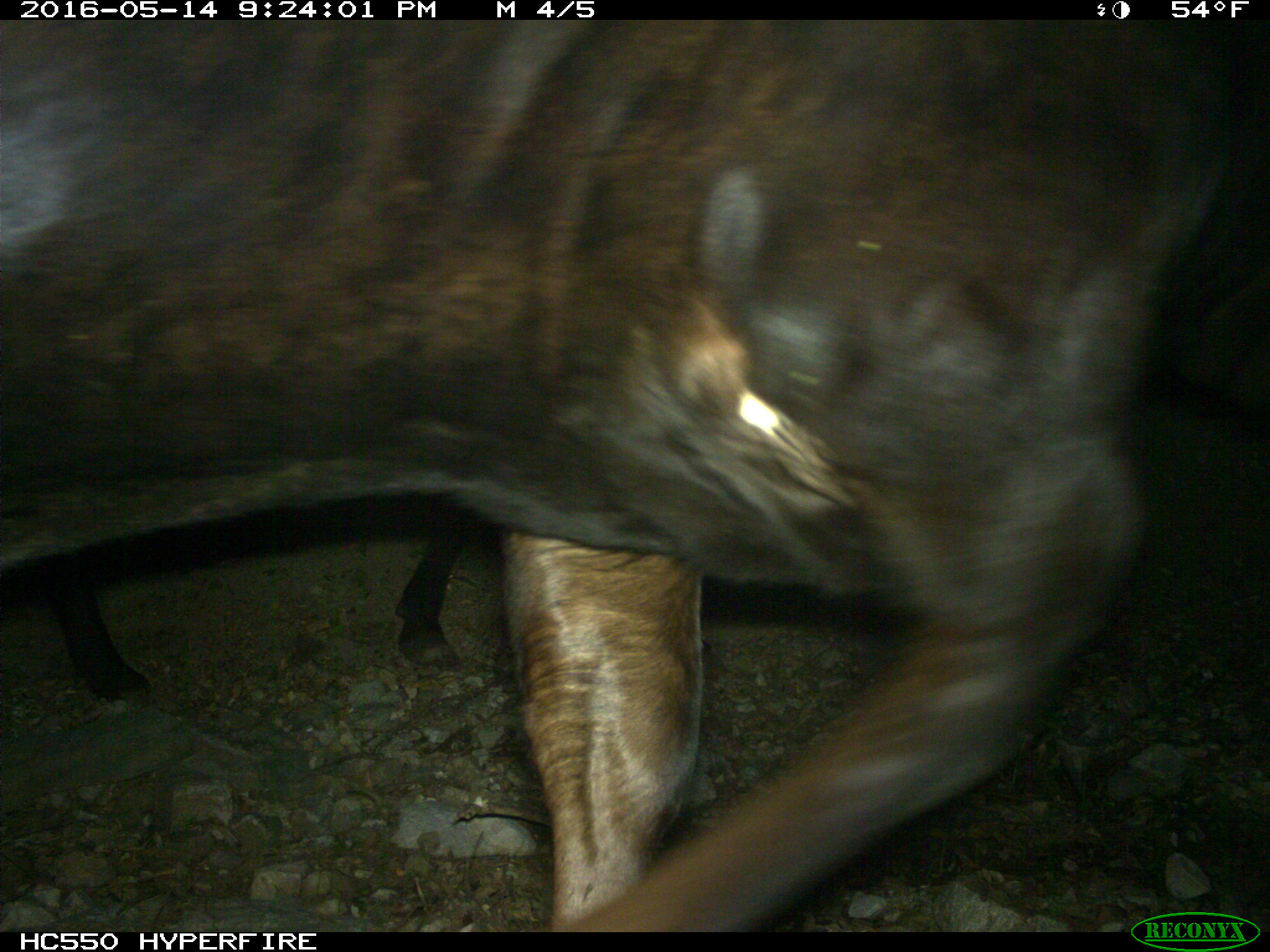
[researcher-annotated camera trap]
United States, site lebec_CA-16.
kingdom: Animalia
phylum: Chordata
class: Mammalia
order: Artiodactyla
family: Bovidae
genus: Bos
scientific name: Bos taurus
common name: domestic cow